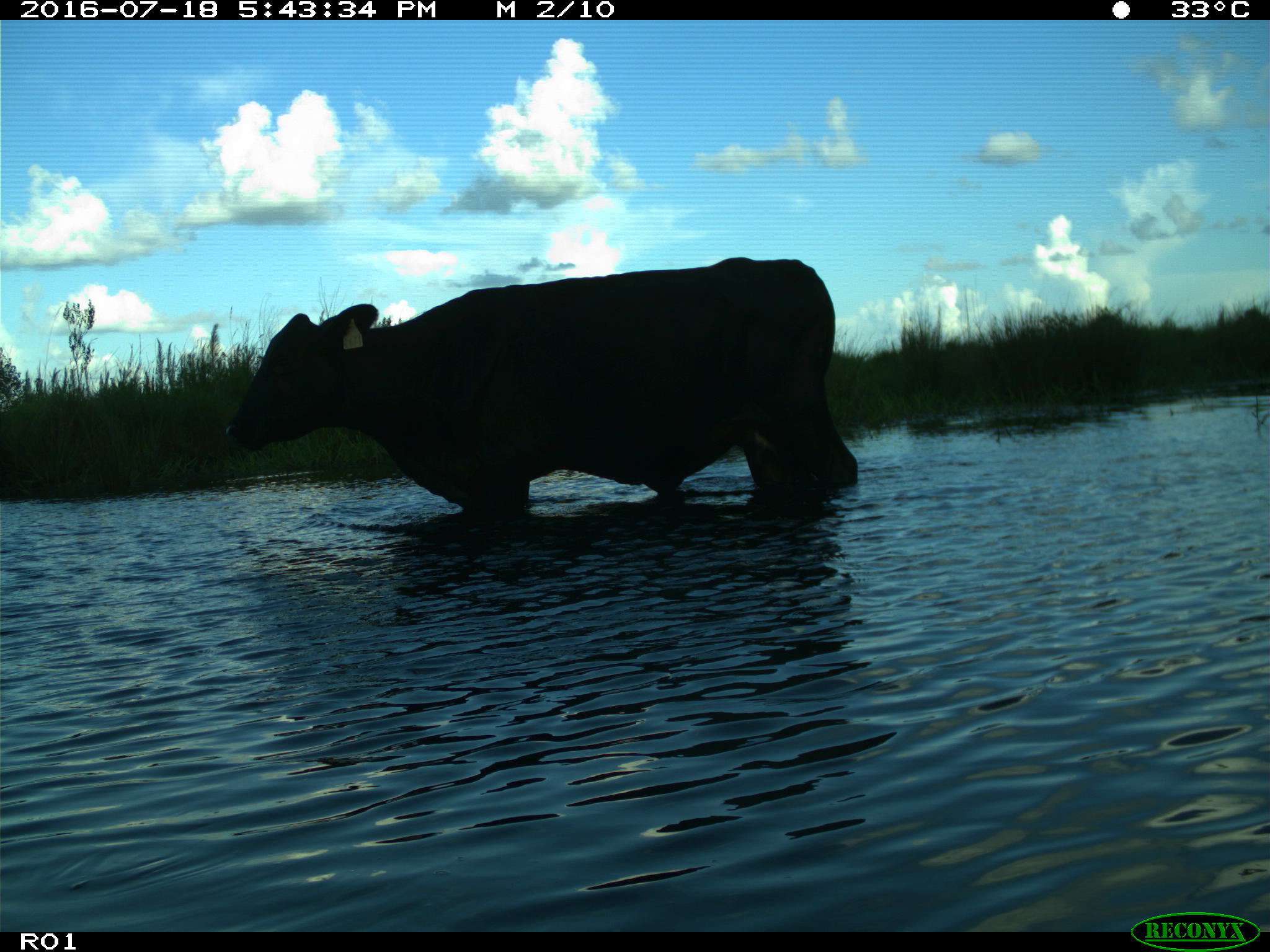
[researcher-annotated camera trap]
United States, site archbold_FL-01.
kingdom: Animalia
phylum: Chordata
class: Mammalia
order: Artiodactyla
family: Bovidae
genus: Bos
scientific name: Bos taurus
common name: domestic cow